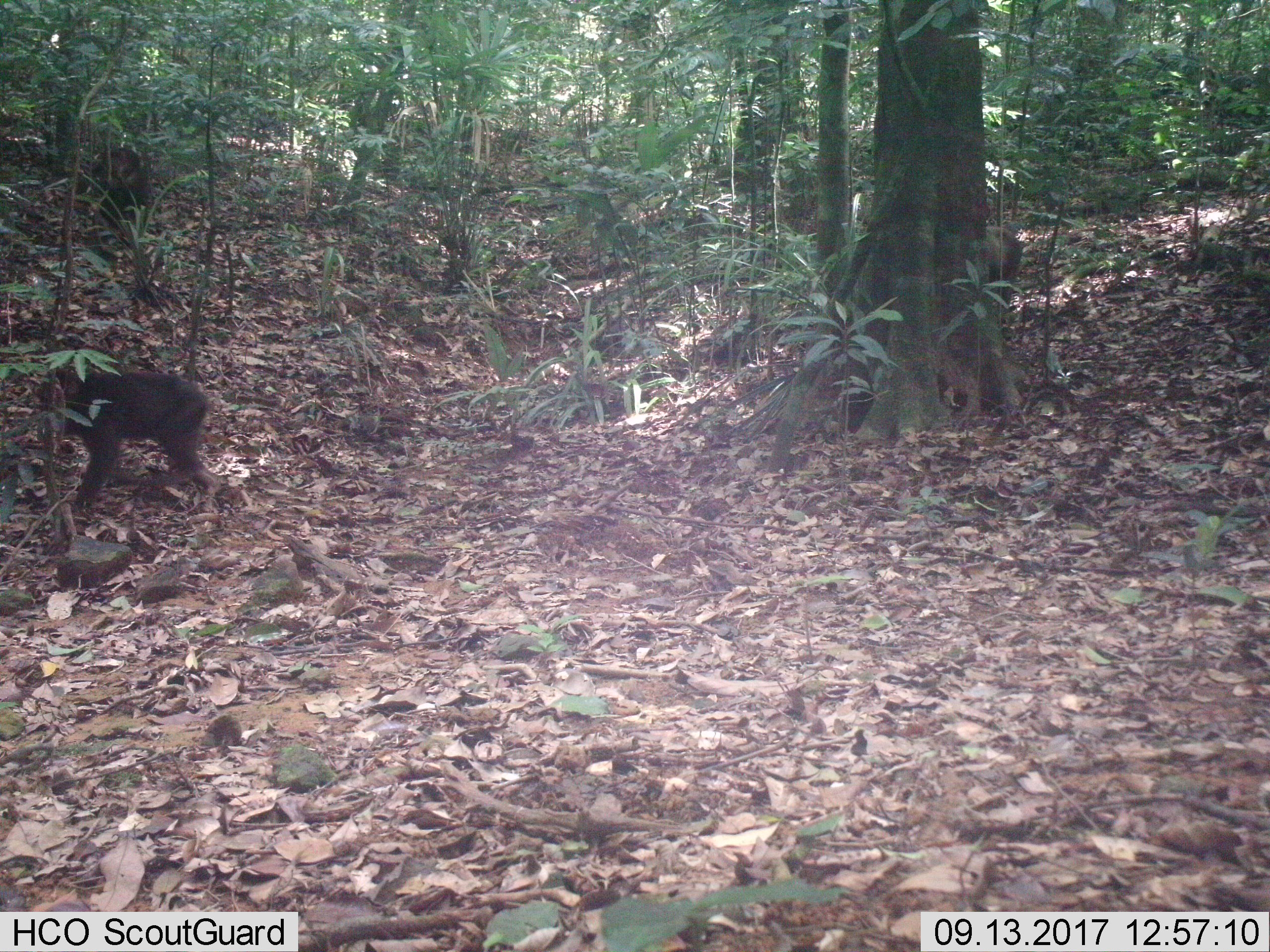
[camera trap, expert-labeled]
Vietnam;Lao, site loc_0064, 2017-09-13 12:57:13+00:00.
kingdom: Animalia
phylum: Chordata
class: Mammalia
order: Primates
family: Cercopithecidae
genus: Macaca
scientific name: Macaca arctoides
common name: stump-tailed macaque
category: stump tailed macaque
Stump tailed macaque (stump-tailed macaque) (Macaca arctoides). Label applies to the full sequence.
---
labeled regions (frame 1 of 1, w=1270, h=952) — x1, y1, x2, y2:
stump tailed macaque: 30, 366, 221, 513; 75, 147, 149, 228; 985, 225, 1022, 313